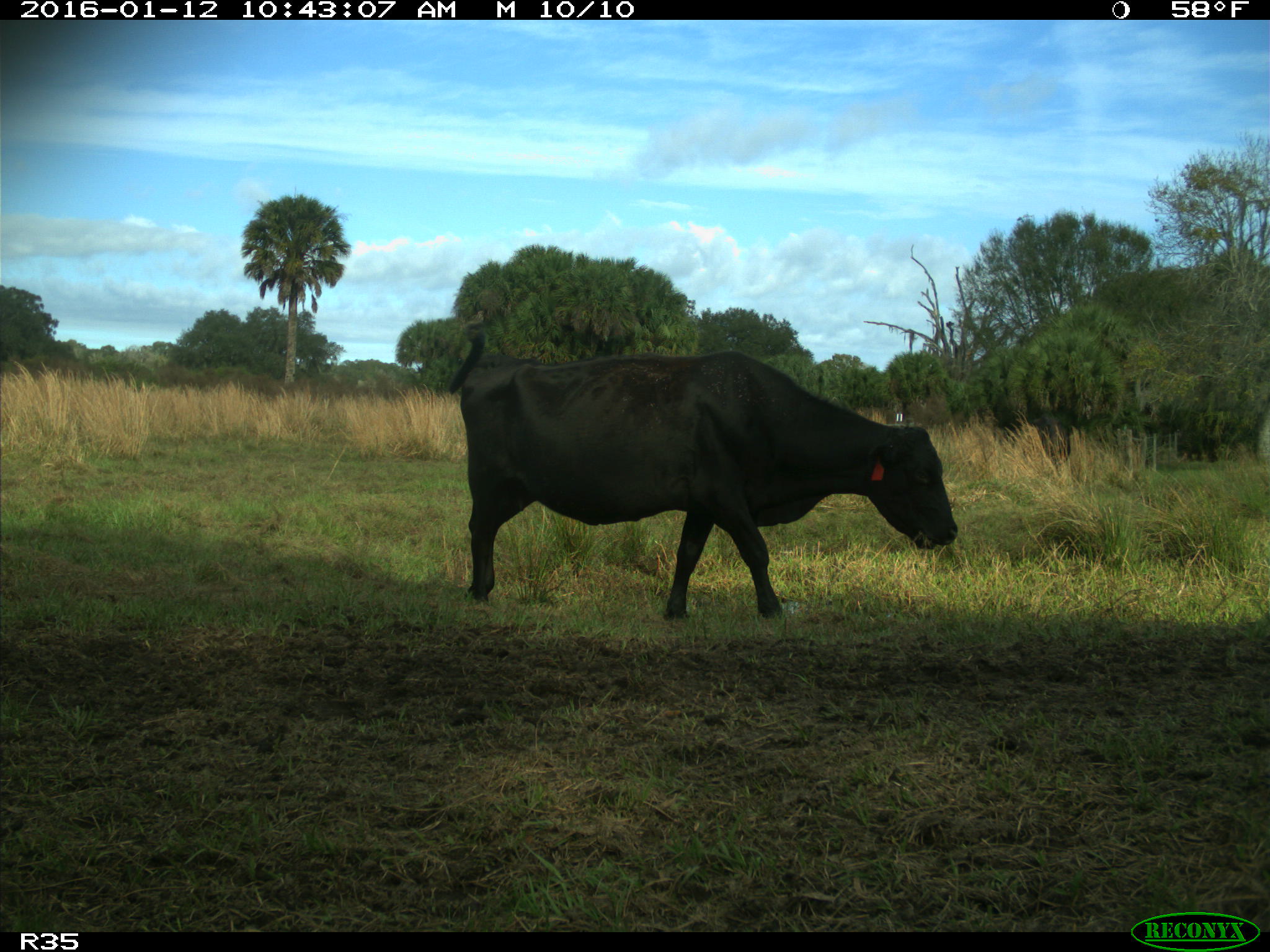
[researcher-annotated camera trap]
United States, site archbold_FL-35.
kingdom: Animalia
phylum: Chordata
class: Mammalia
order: Artiodactyla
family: Bovidae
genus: Bos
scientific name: Bos taurus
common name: domestic cow